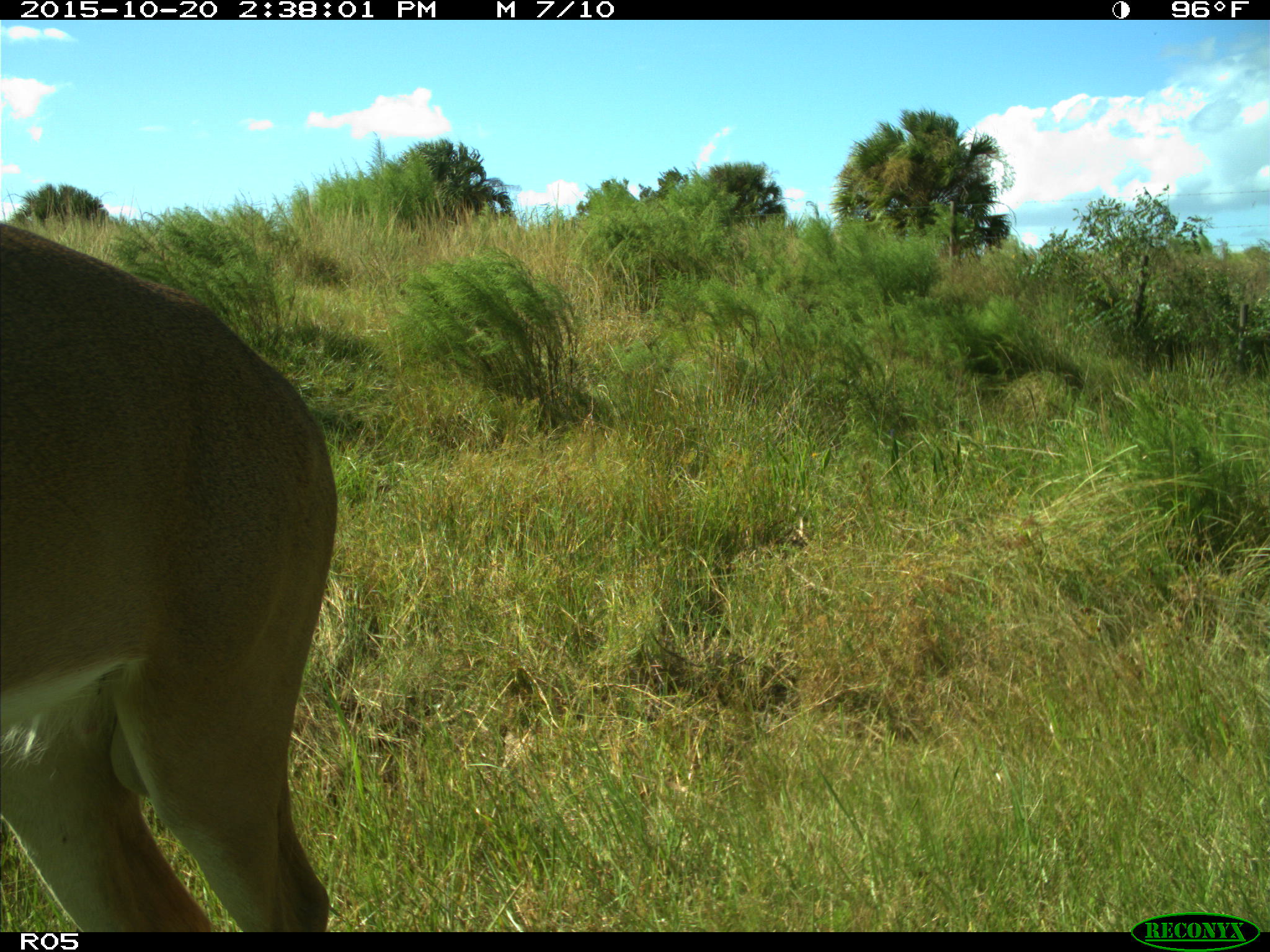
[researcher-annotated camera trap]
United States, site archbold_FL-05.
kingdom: Animalia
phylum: Chordata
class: Mammalia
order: Artiodactyla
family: Cervidae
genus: Odocoileus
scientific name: Odocoileus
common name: deer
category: unidentified deer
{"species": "unidentified deer (deer) (Odocoileus)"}